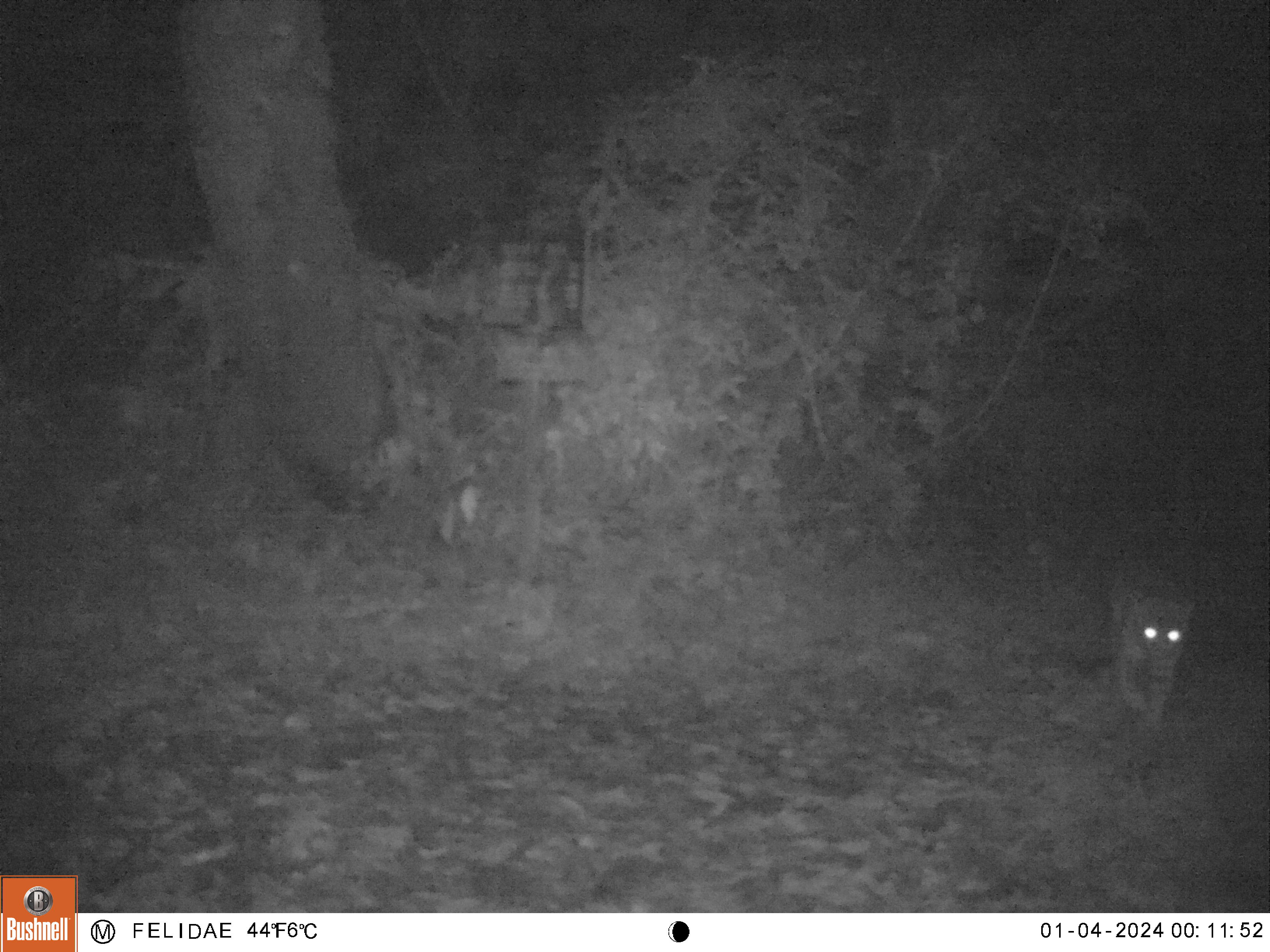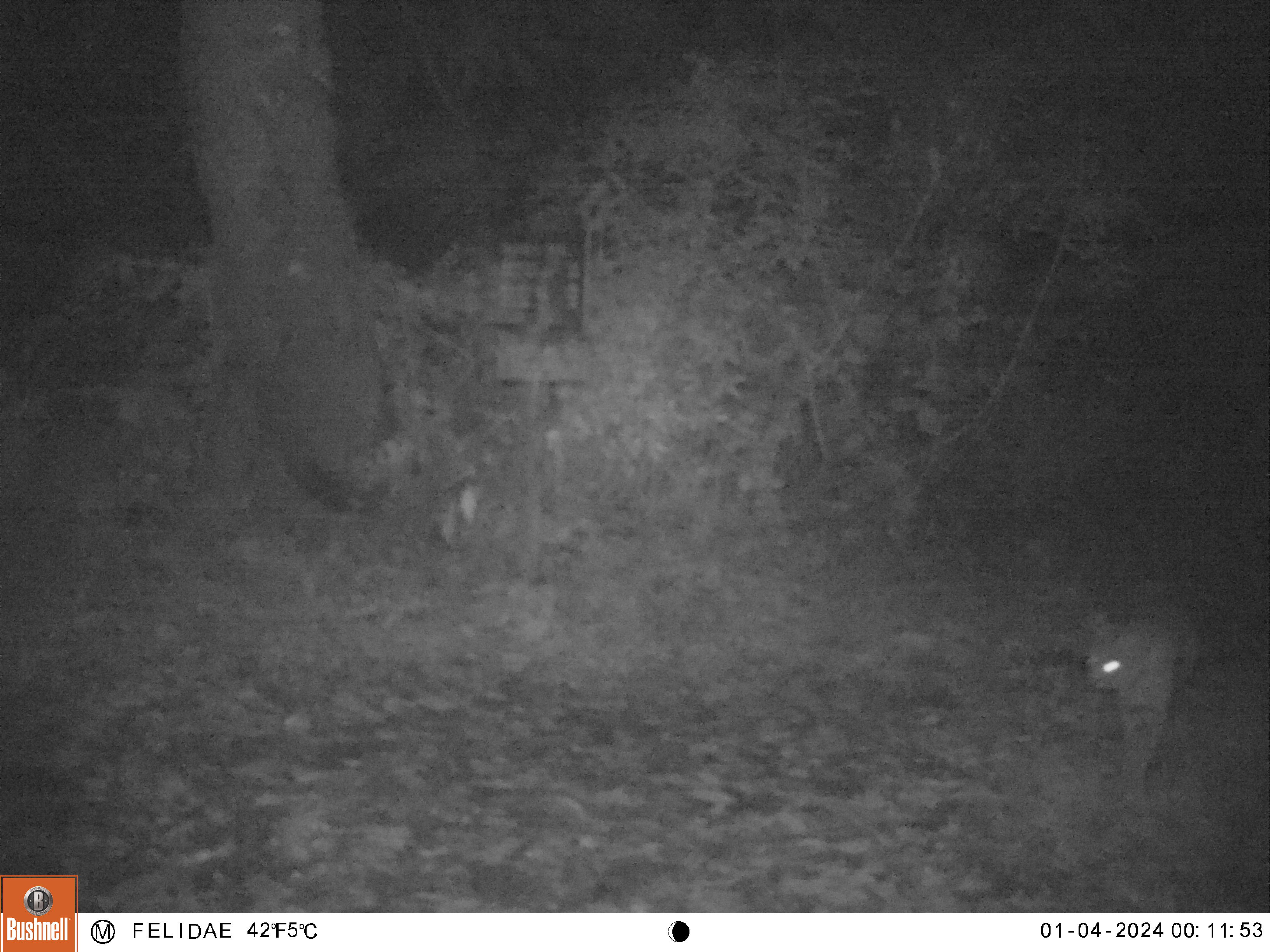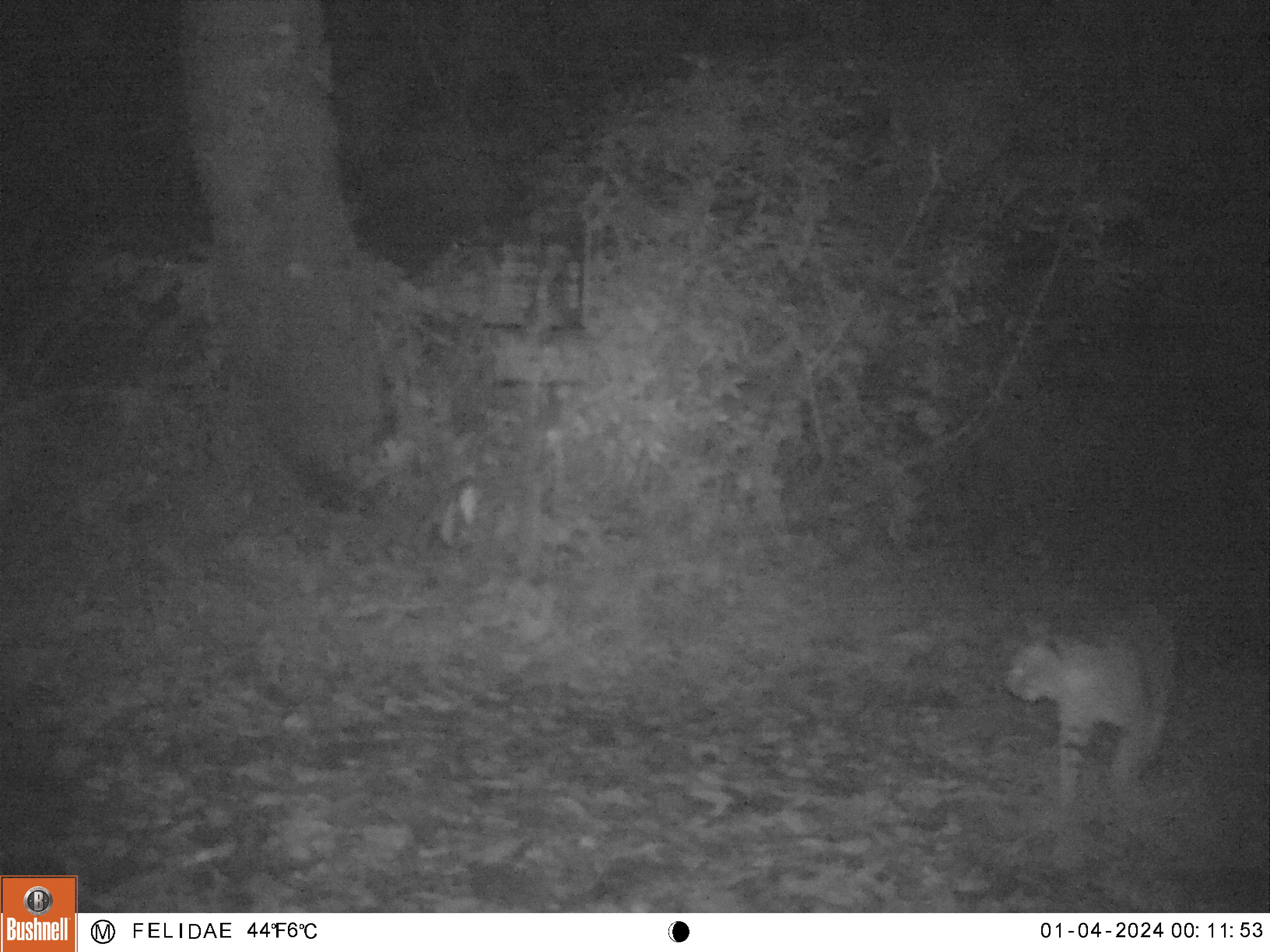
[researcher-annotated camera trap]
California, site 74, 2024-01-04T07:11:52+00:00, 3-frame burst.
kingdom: Animalia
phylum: Chordata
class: Mammalia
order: Carnivora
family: Felidae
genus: Lynx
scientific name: Lynx rufus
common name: bobcat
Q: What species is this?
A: Bobcat (Lynx rufus).